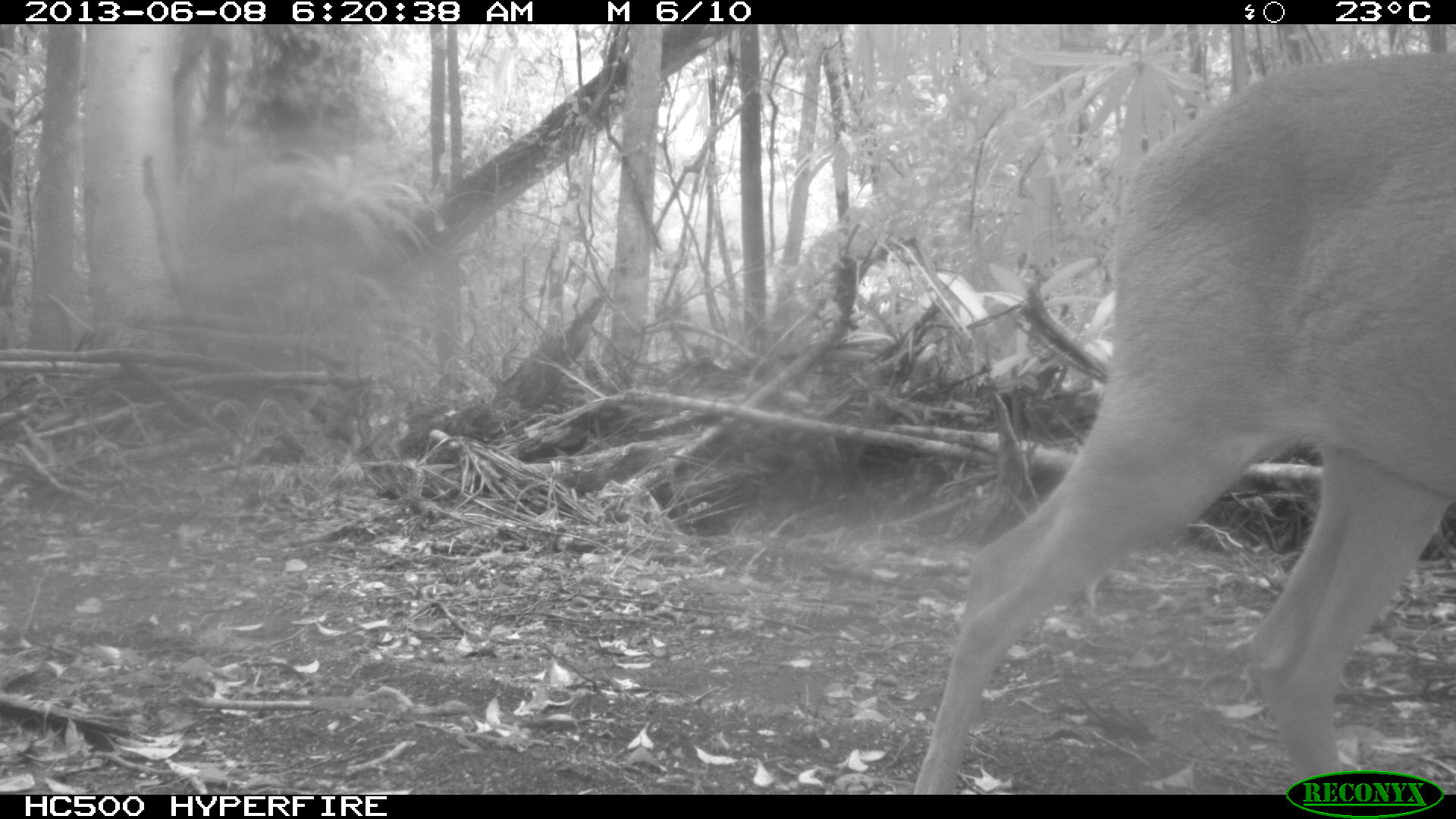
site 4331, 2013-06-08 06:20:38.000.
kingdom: Animalia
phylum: Chordata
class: Mammalia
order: Artiodactyla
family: Cervidae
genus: Odocoileus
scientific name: Odocoileus virginianus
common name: white-tailed deer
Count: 1.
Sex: male.